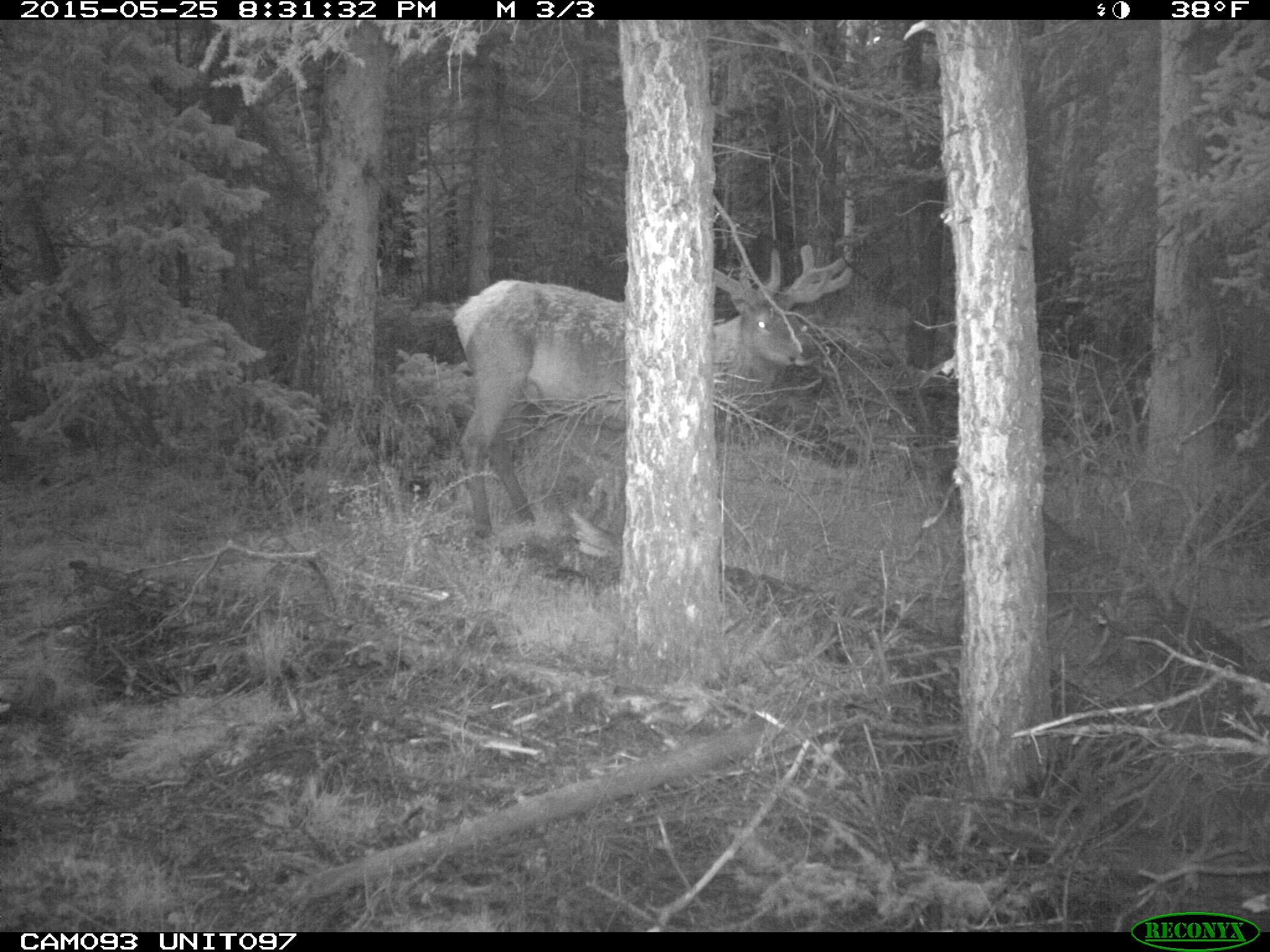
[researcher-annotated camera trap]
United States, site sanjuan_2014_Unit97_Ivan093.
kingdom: Animalia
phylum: Chordata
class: Mammalia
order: Artiodactyla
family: Cervidae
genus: Cervus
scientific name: Cervus elaphus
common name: red deer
Cervus elaphus (red deer).